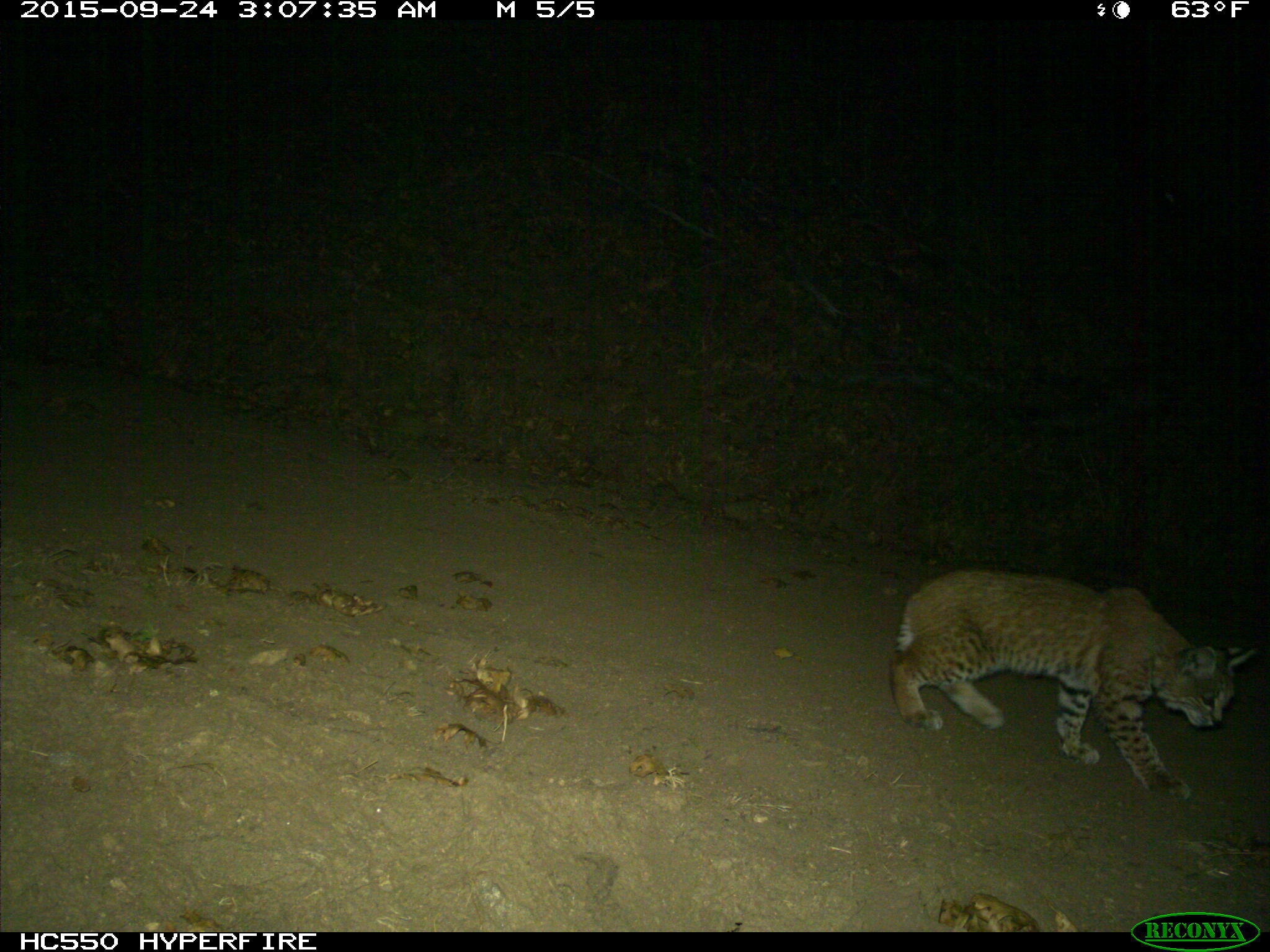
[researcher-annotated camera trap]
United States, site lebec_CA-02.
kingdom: Animalia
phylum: Chordata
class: Mammalia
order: Carnivora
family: Felidae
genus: Lynx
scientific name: Lynx rufus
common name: bobcat